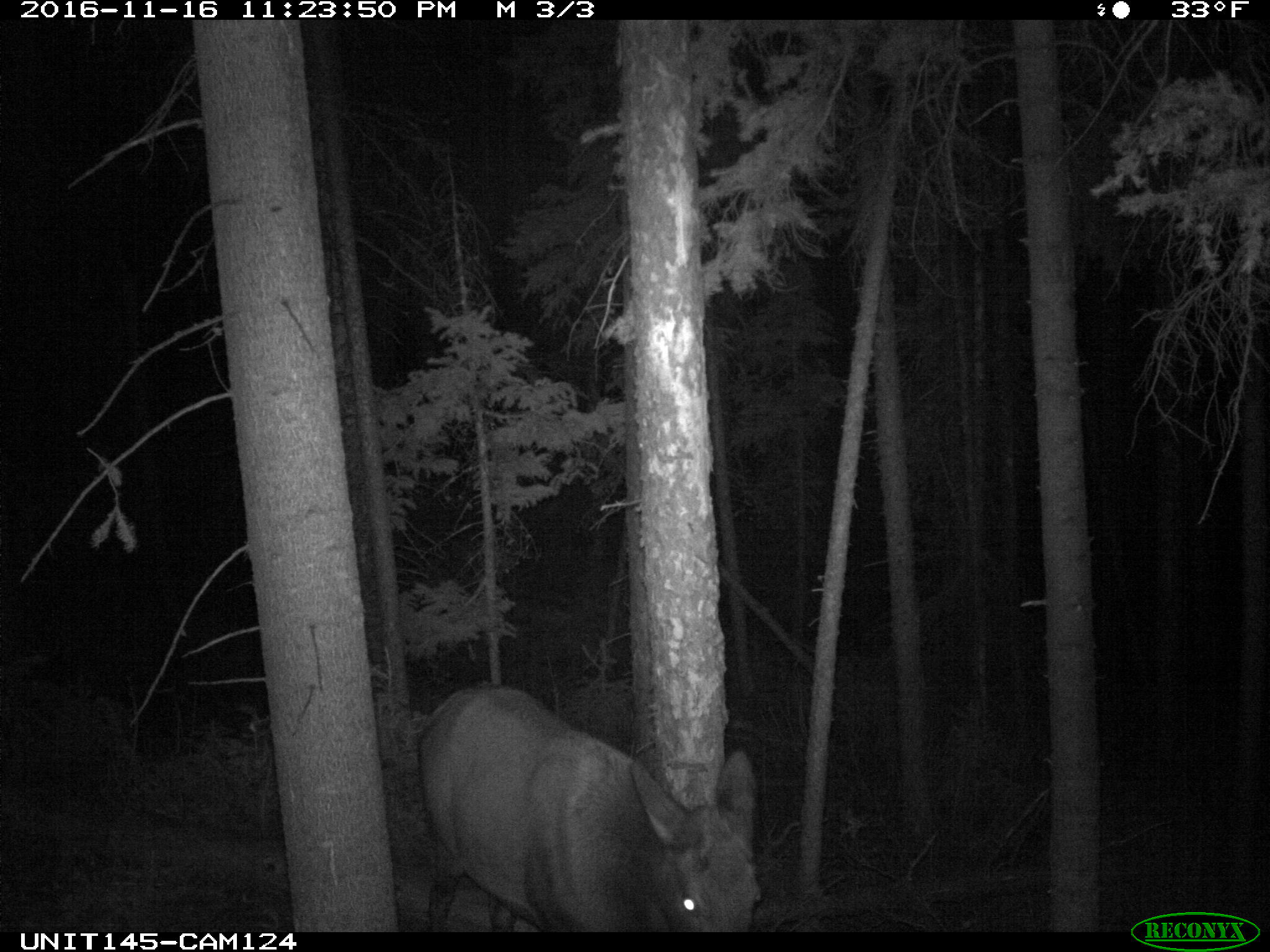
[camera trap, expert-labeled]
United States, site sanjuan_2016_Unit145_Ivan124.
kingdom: Animalia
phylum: Chordata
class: Mammalia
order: Artiodactyla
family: Cervidae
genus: Cervus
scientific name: Cervus elaphus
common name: red deer